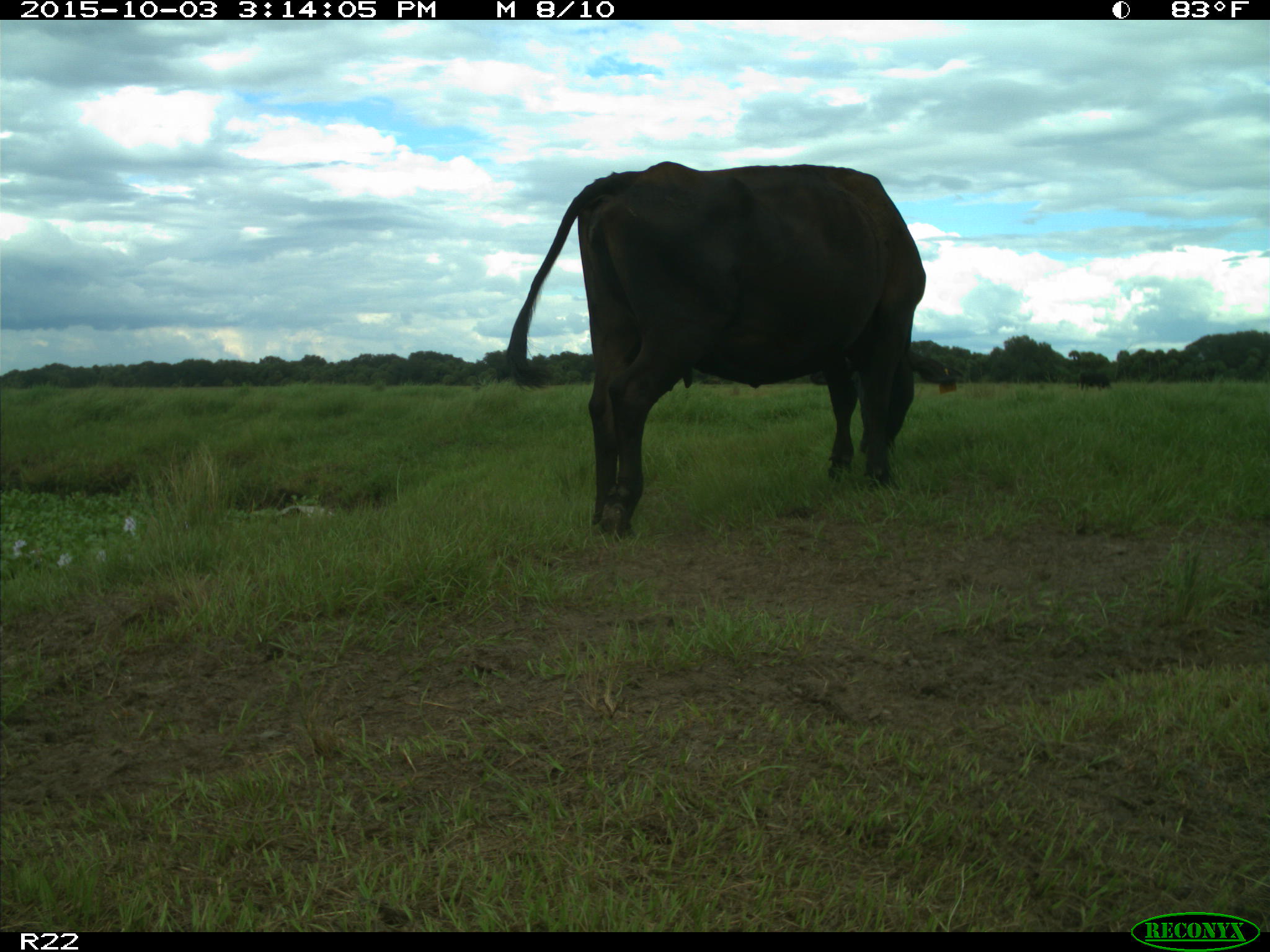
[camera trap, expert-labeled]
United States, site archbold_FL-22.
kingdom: Animalia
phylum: Chordata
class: Mammalia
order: Artiodactyla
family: Bovidae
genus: Bos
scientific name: Bos taurus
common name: domestic cow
Bos taurus (domestic cow).